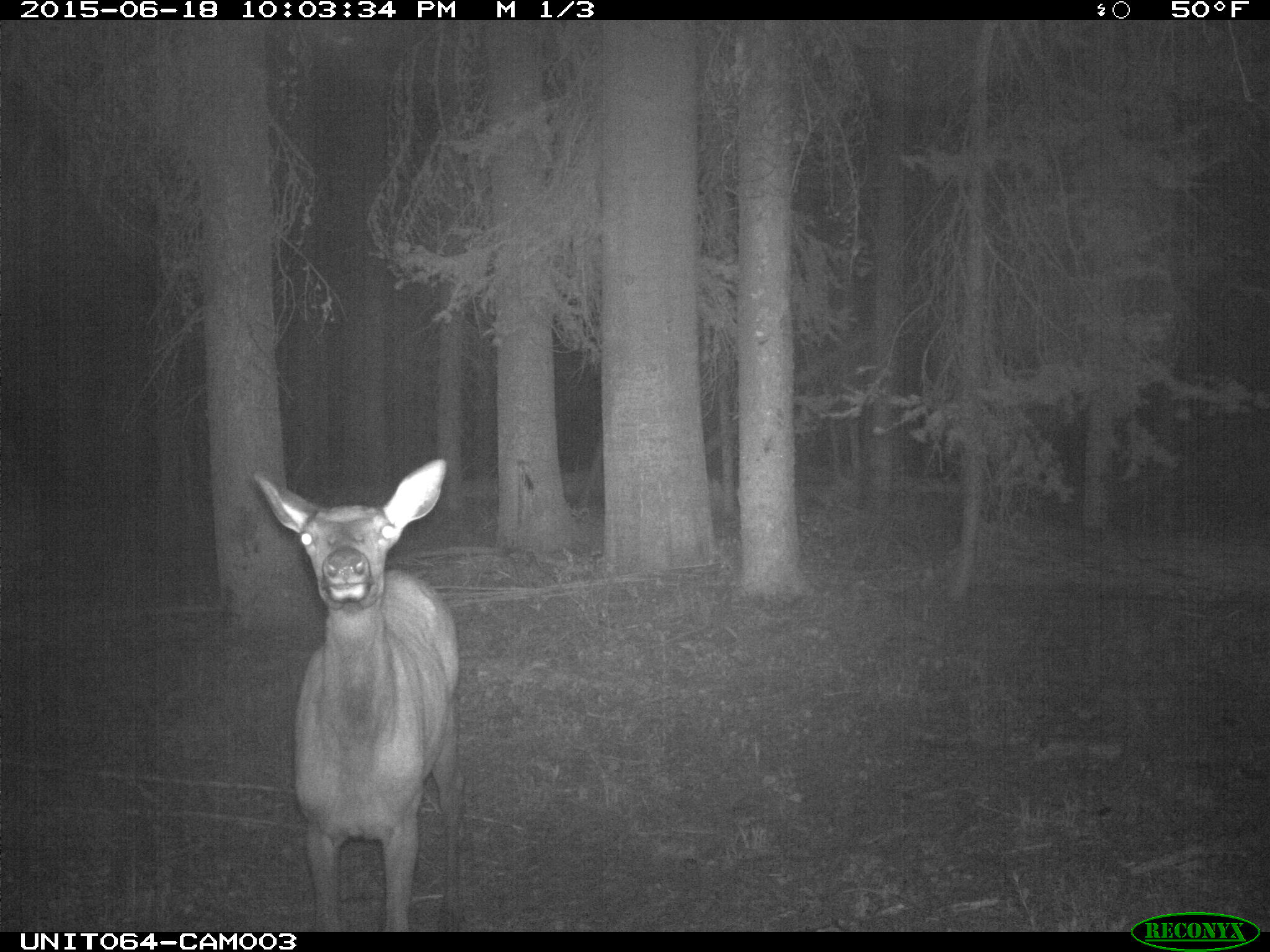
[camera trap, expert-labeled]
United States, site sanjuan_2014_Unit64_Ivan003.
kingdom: Animalia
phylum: Chordata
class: Mammalia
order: Artiodactyla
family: Cervidae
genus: Cervus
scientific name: Cervus elaphus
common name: red deer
Cervus elaphus (red deer).